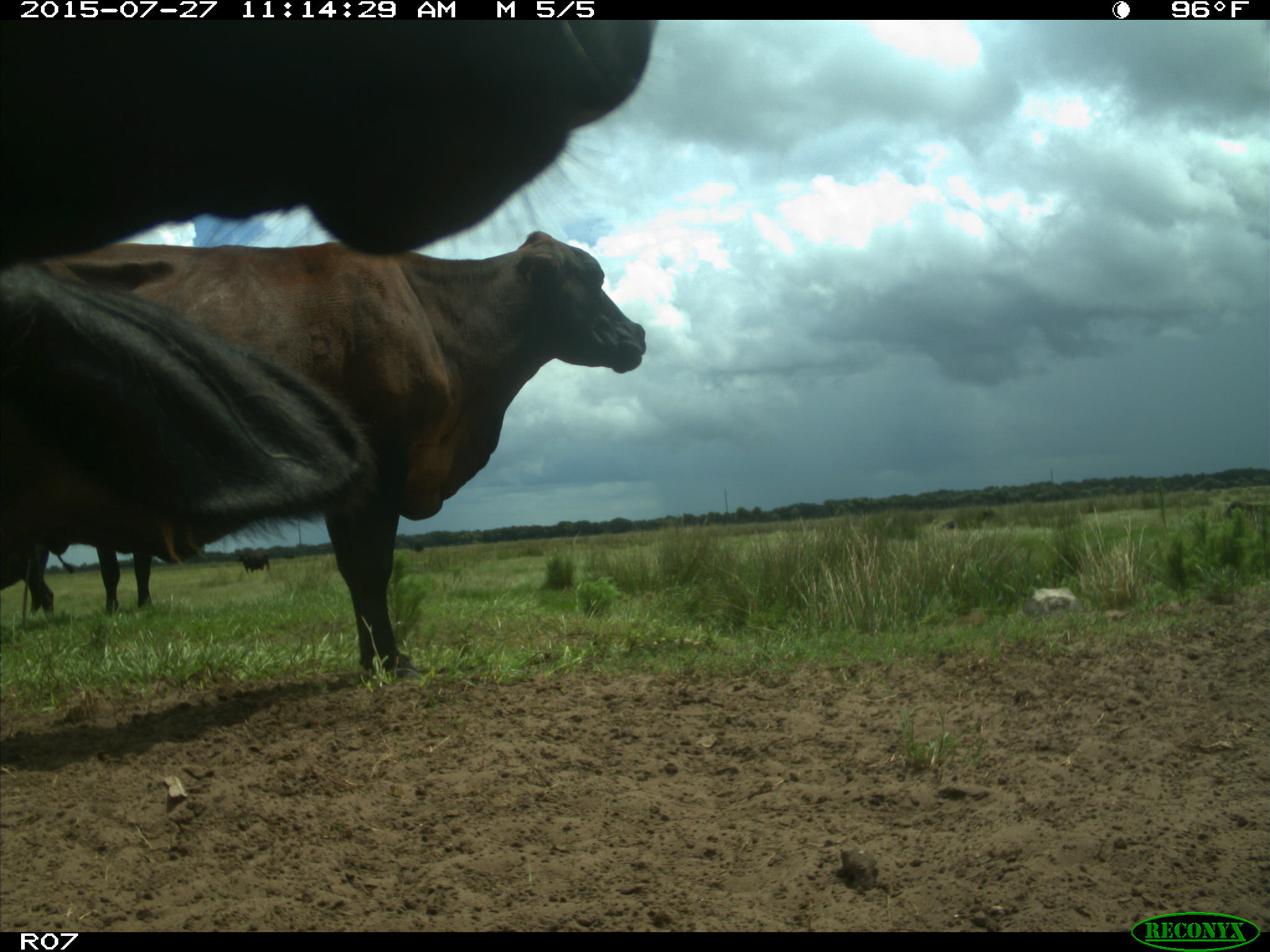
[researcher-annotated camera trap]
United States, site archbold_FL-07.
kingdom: Animalia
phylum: Chordata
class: Mammalia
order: Artiodactyla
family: Bovidae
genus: Bos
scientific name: Bos taurus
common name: domestic cow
Bos taurus (domestic cow).